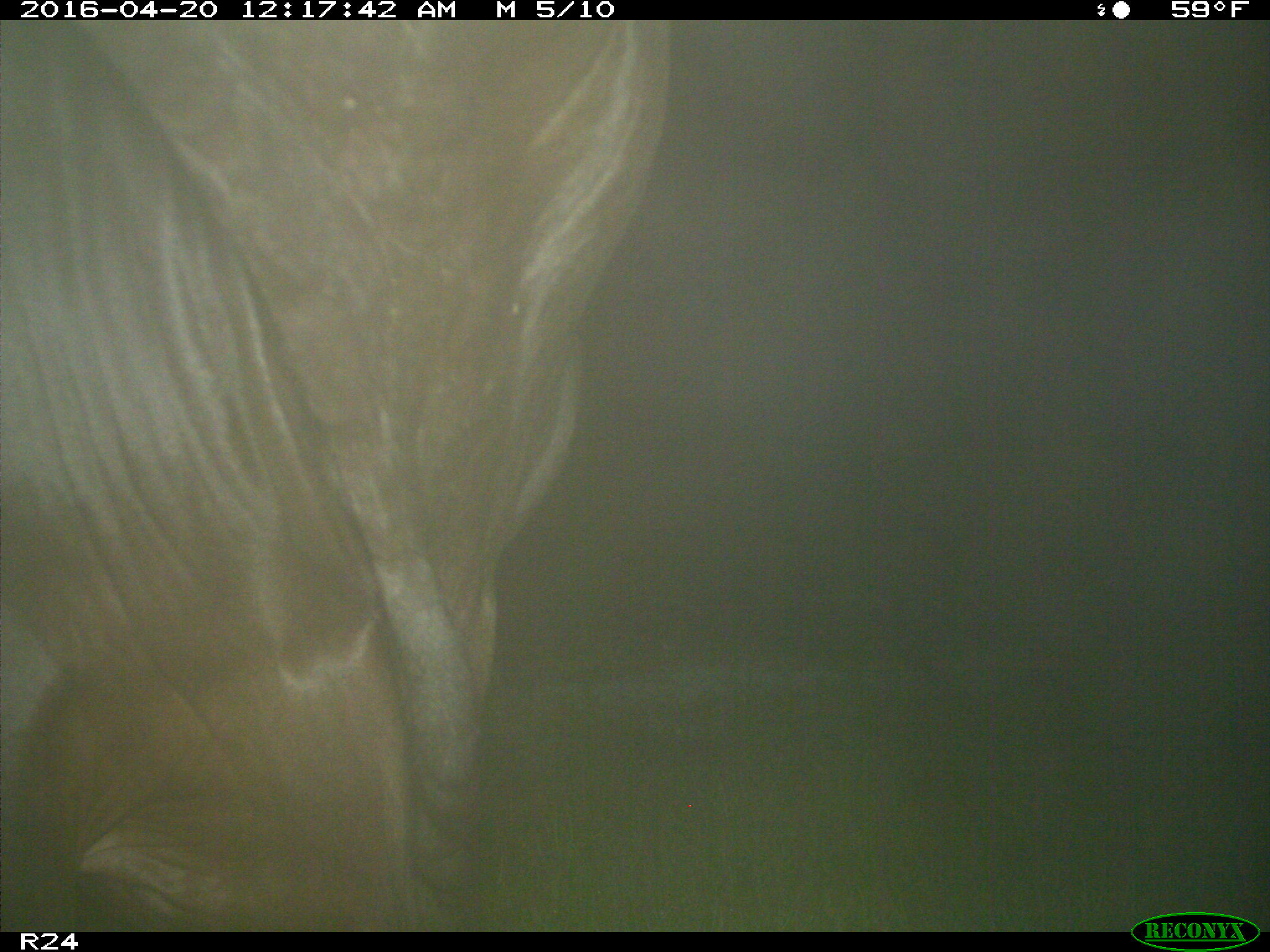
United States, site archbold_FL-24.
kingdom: Animalia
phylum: Chordata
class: Mammalia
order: Artiodactyla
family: Bovidae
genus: Bos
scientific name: Bos taurus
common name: domestic cow